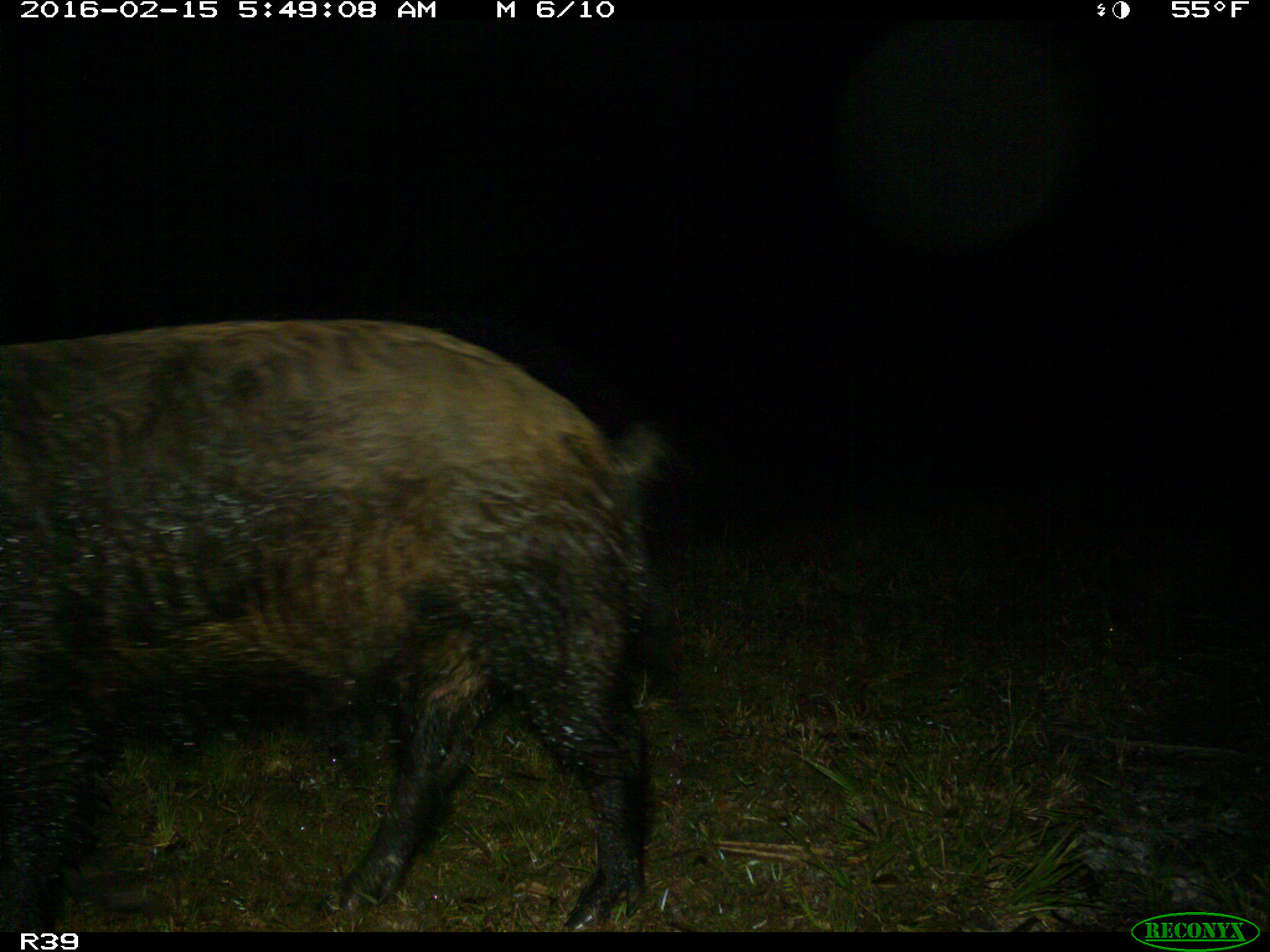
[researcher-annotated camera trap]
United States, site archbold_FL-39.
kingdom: Animalia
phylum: Chordata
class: Mammalia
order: Artiodactyla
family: Suidae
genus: Sus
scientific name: Sus scrofa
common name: wild boar